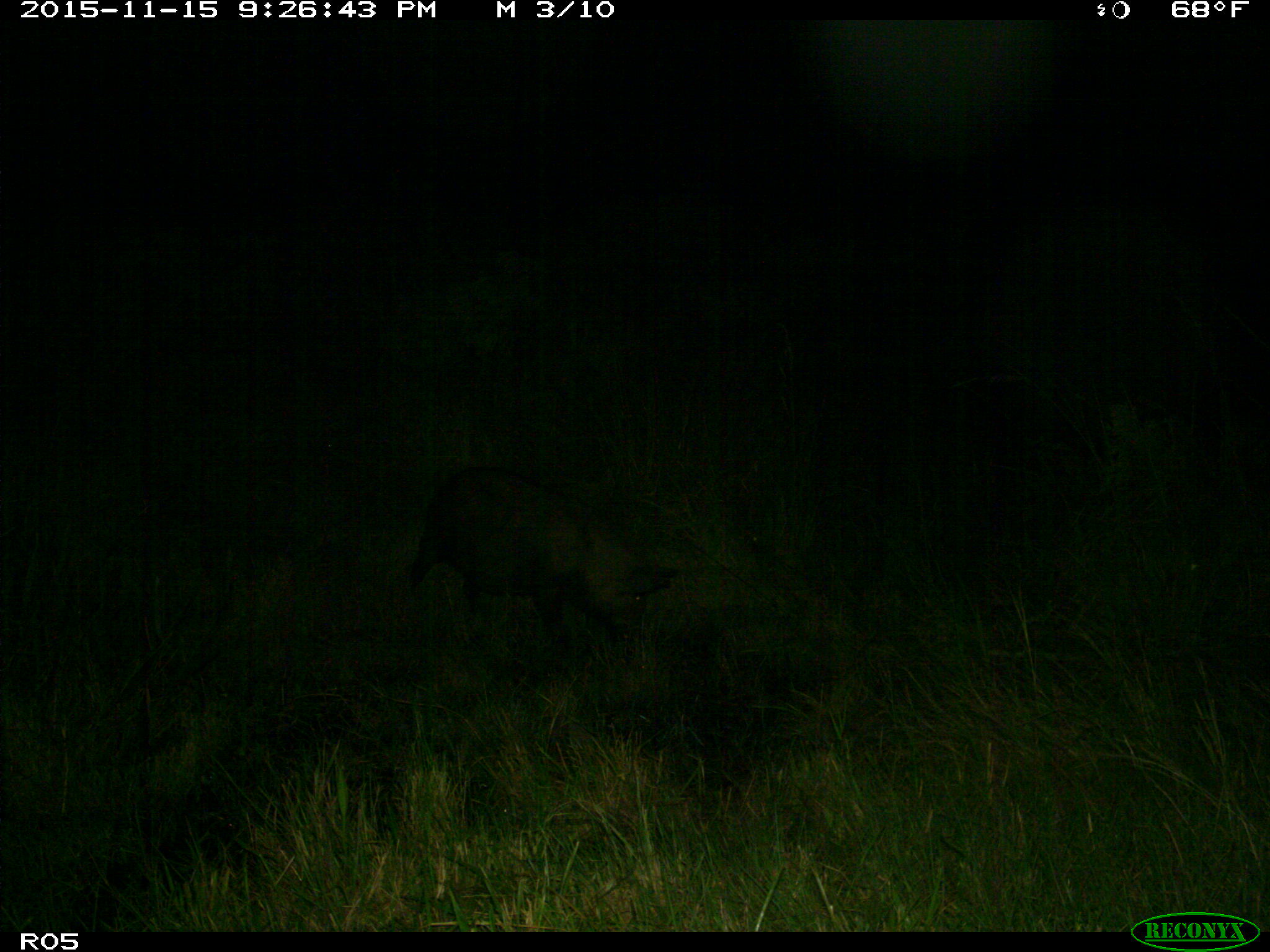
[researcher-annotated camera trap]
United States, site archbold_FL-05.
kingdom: Animalia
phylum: Chordata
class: Mammalia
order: Artiodactyla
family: Suidae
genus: Sus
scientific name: Sus scrofa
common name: wild boar